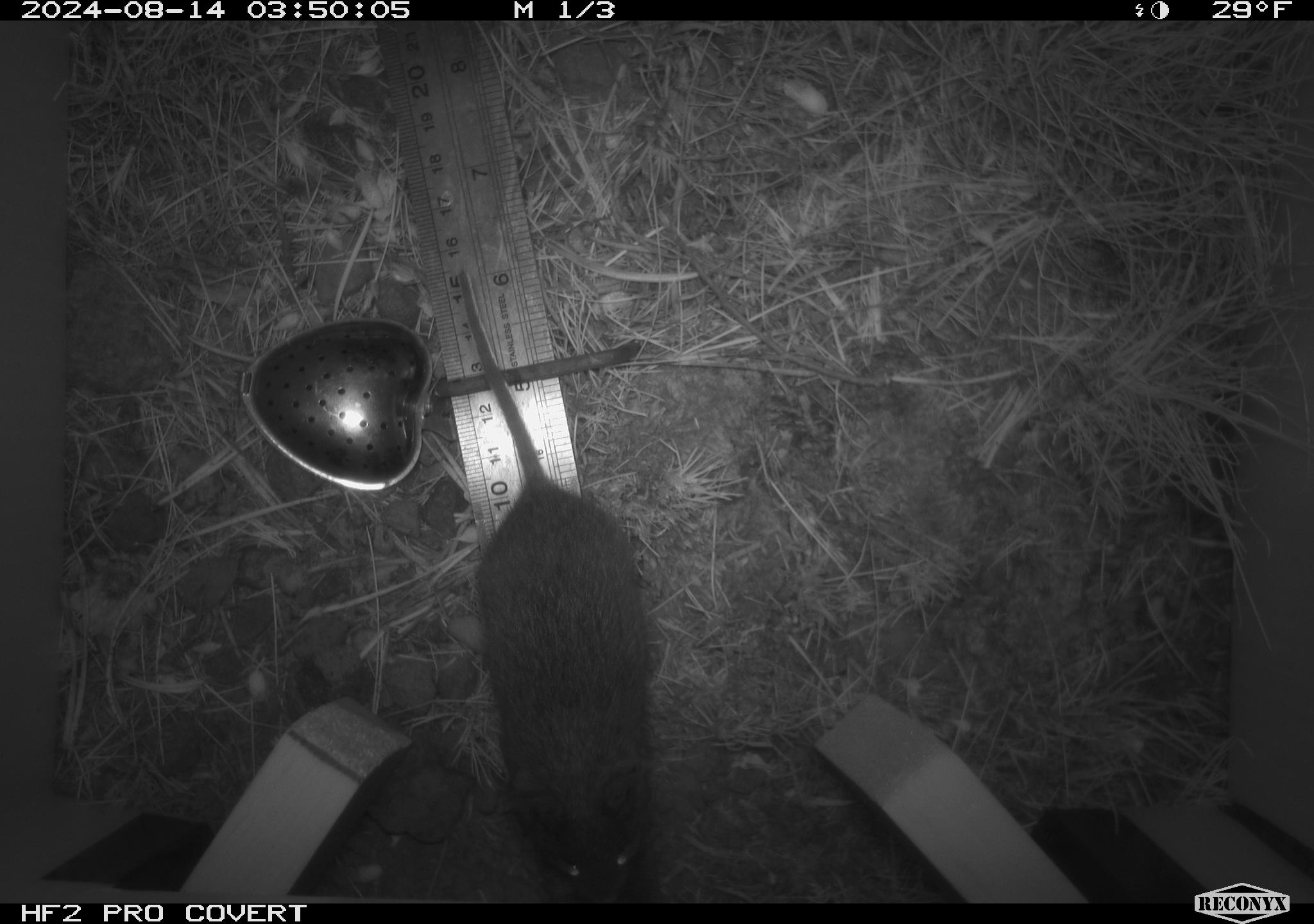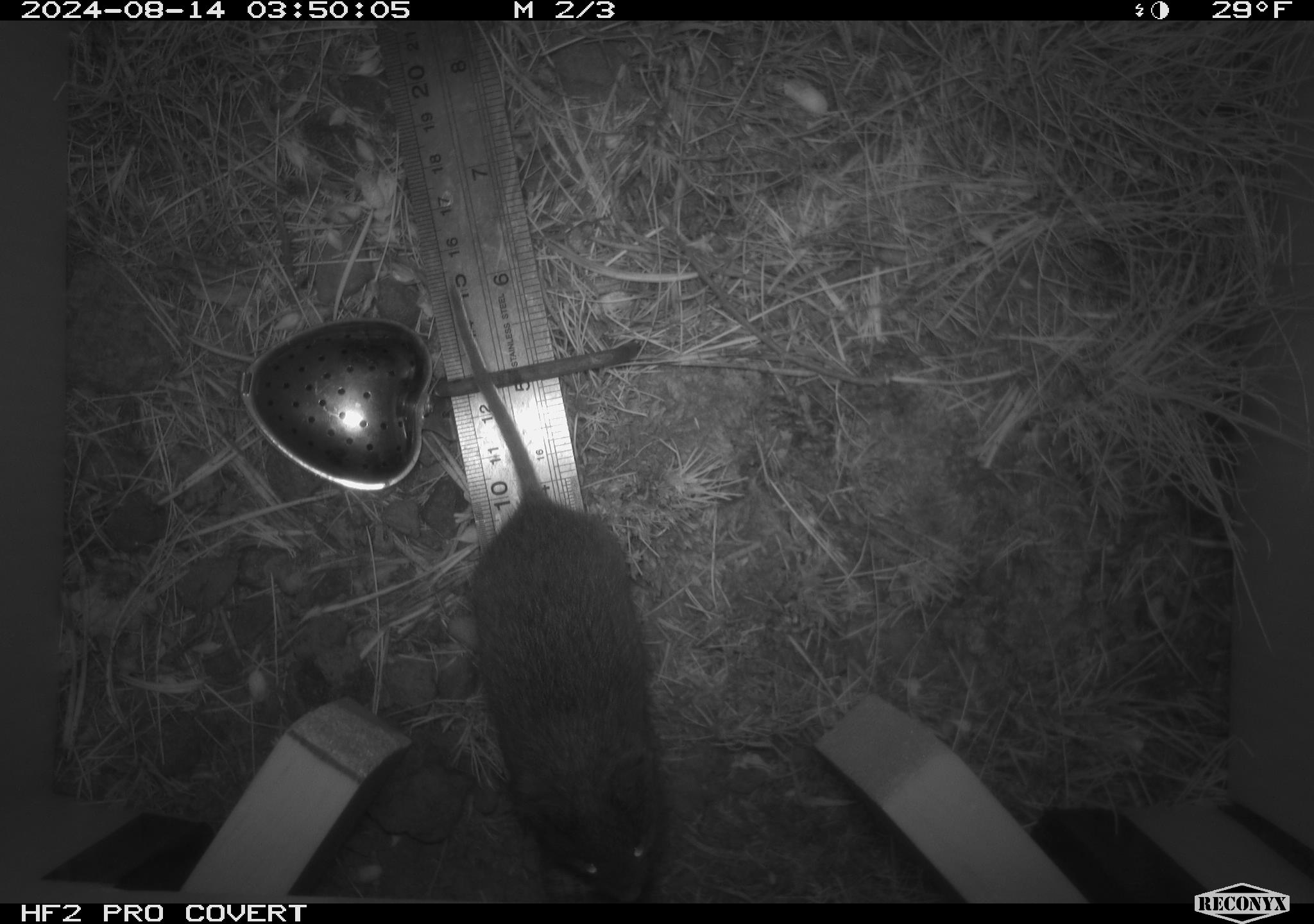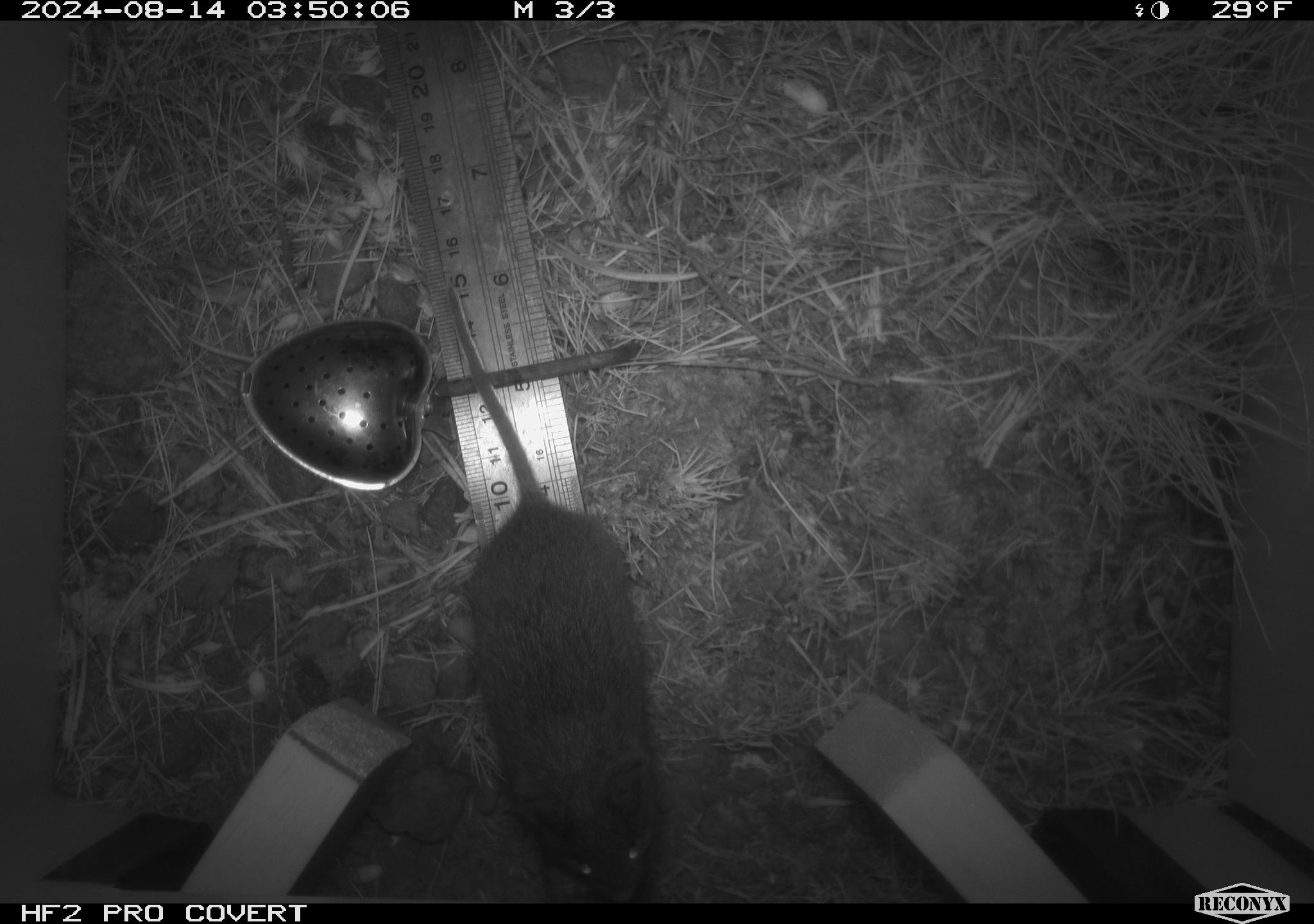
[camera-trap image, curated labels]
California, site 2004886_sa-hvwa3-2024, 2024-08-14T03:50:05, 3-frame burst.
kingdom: Animalia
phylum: Chordata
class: Mammalia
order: Rodentia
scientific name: Rodentia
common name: mouse species